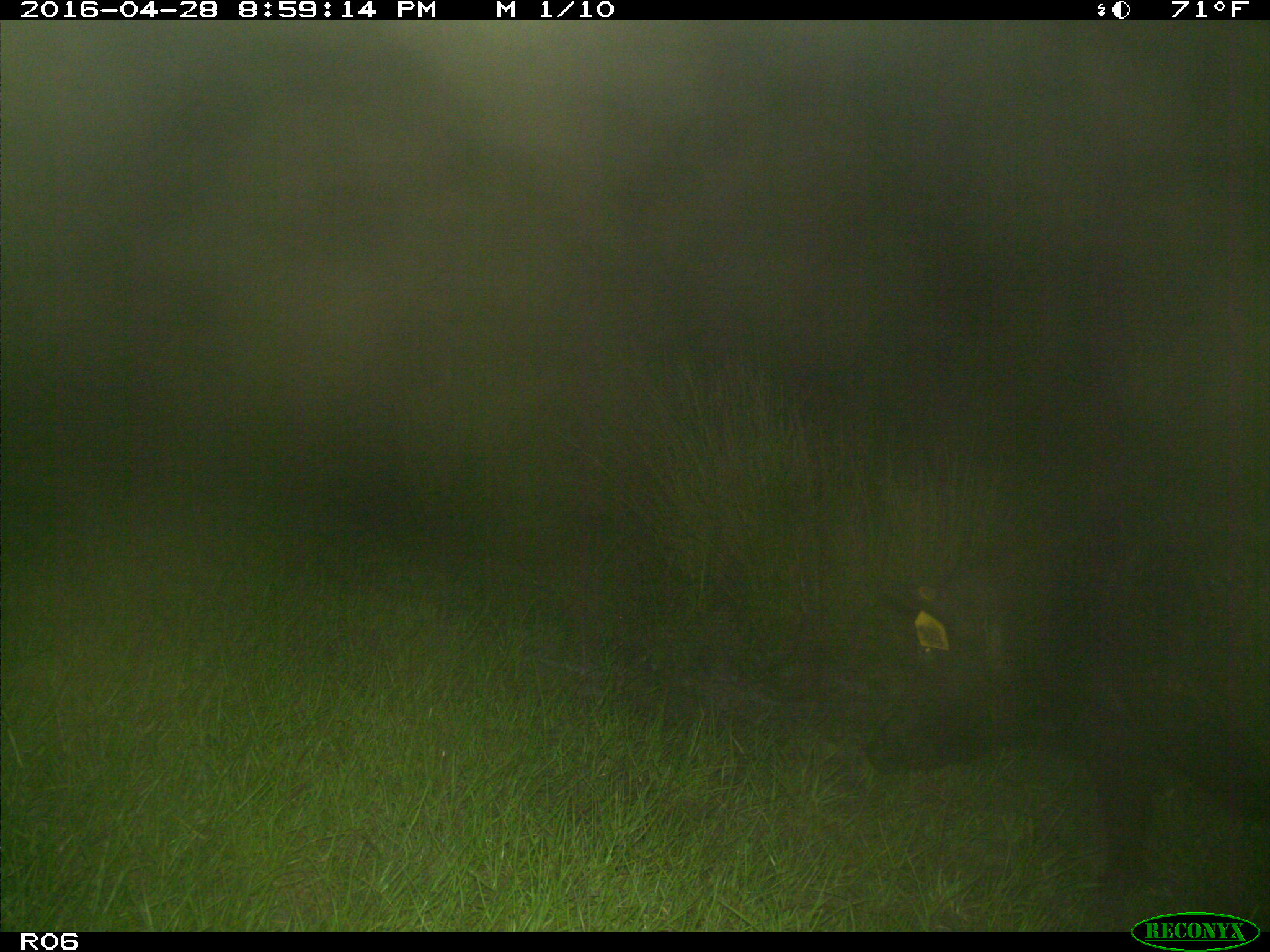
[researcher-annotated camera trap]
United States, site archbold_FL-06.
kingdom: Animalia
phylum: Chordata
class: Mammalia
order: Artiodactyla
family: Suidae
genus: Sus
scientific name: Sus scrofa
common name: wild boar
Sus scrofa (wild boar).